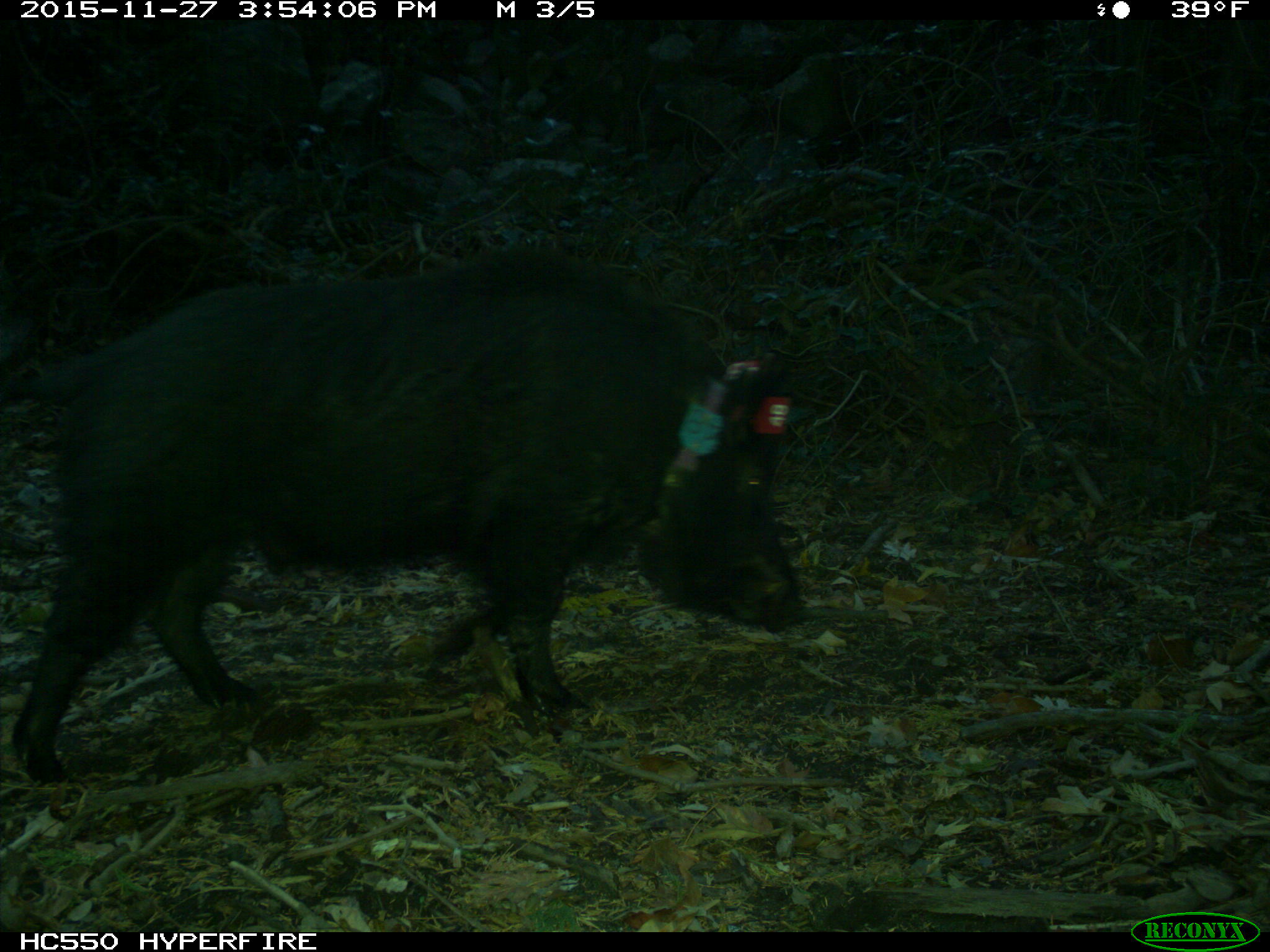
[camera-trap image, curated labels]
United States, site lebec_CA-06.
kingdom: Animalia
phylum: Chordata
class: Mammalia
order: Artiodactyla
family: Suidae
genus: Sus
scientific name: Sus scrofa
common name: wild boar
Sus scrofa (wild boar).